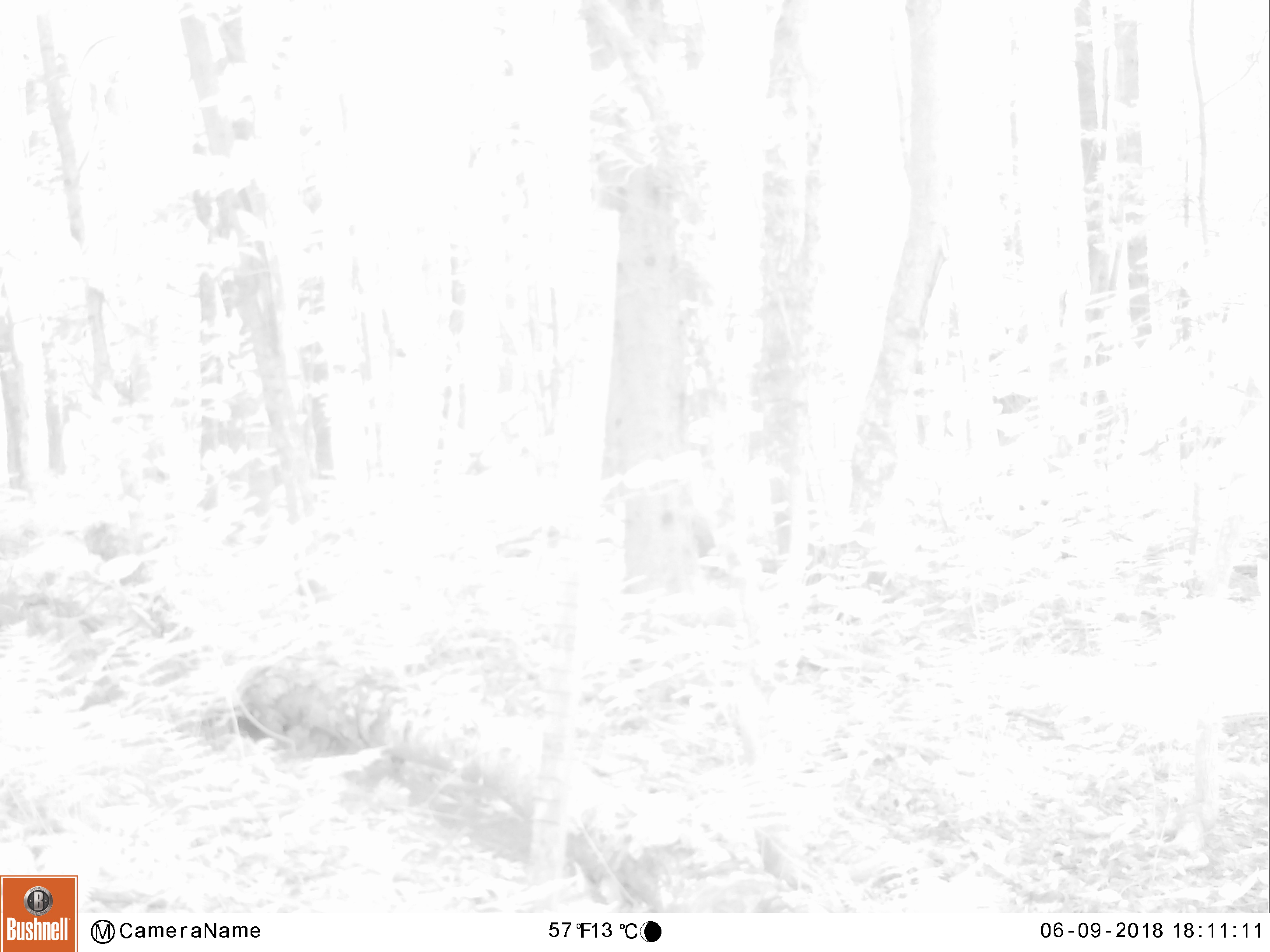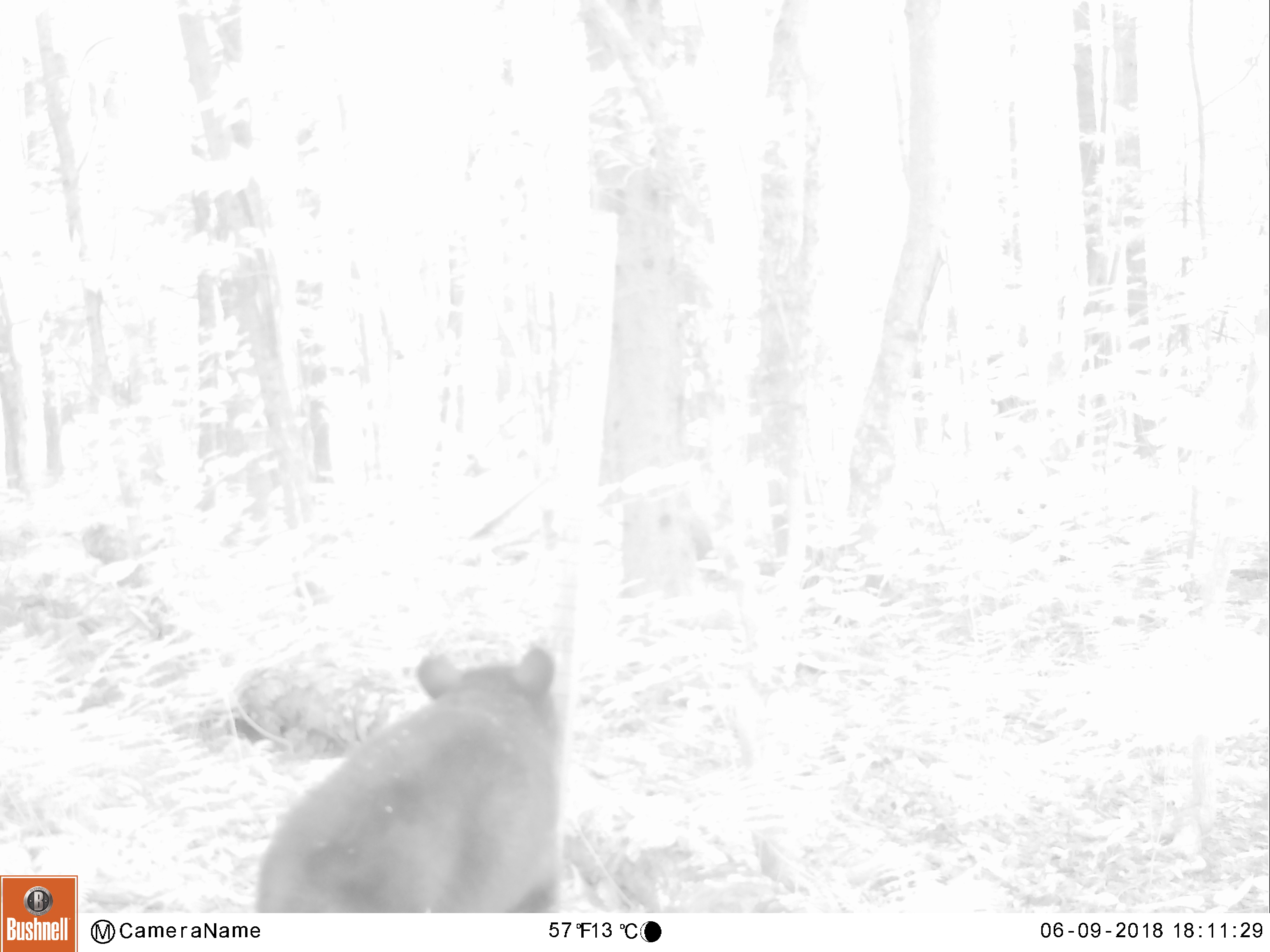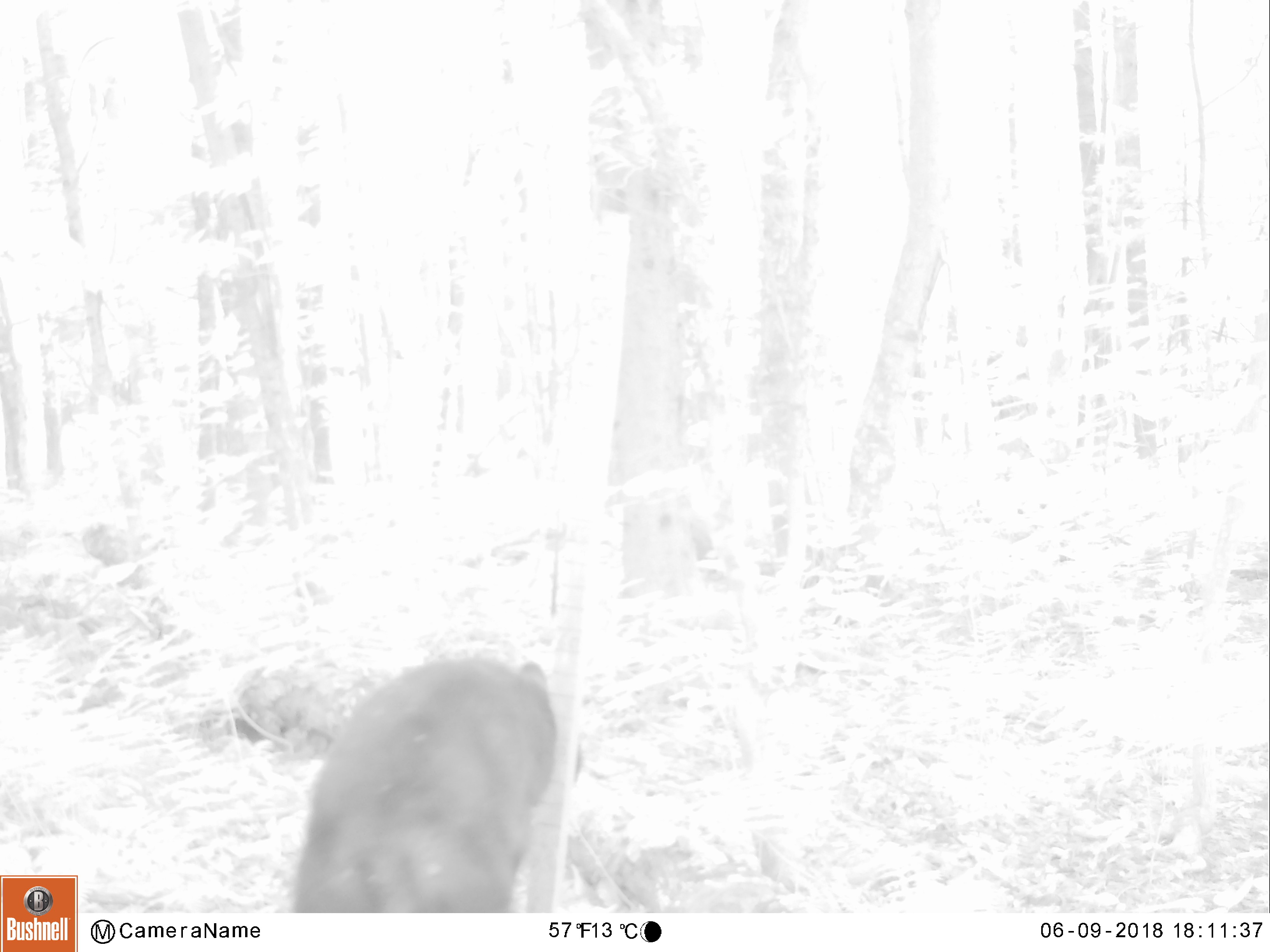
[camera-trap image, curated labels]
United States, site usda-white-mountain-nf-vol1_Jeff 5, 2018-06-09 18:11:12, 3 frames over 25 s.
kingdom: Animalia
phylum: Chordata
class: Mammalia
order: Carnivora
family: Ursidae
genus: Ursus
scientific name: Ursus americanus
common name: black bear